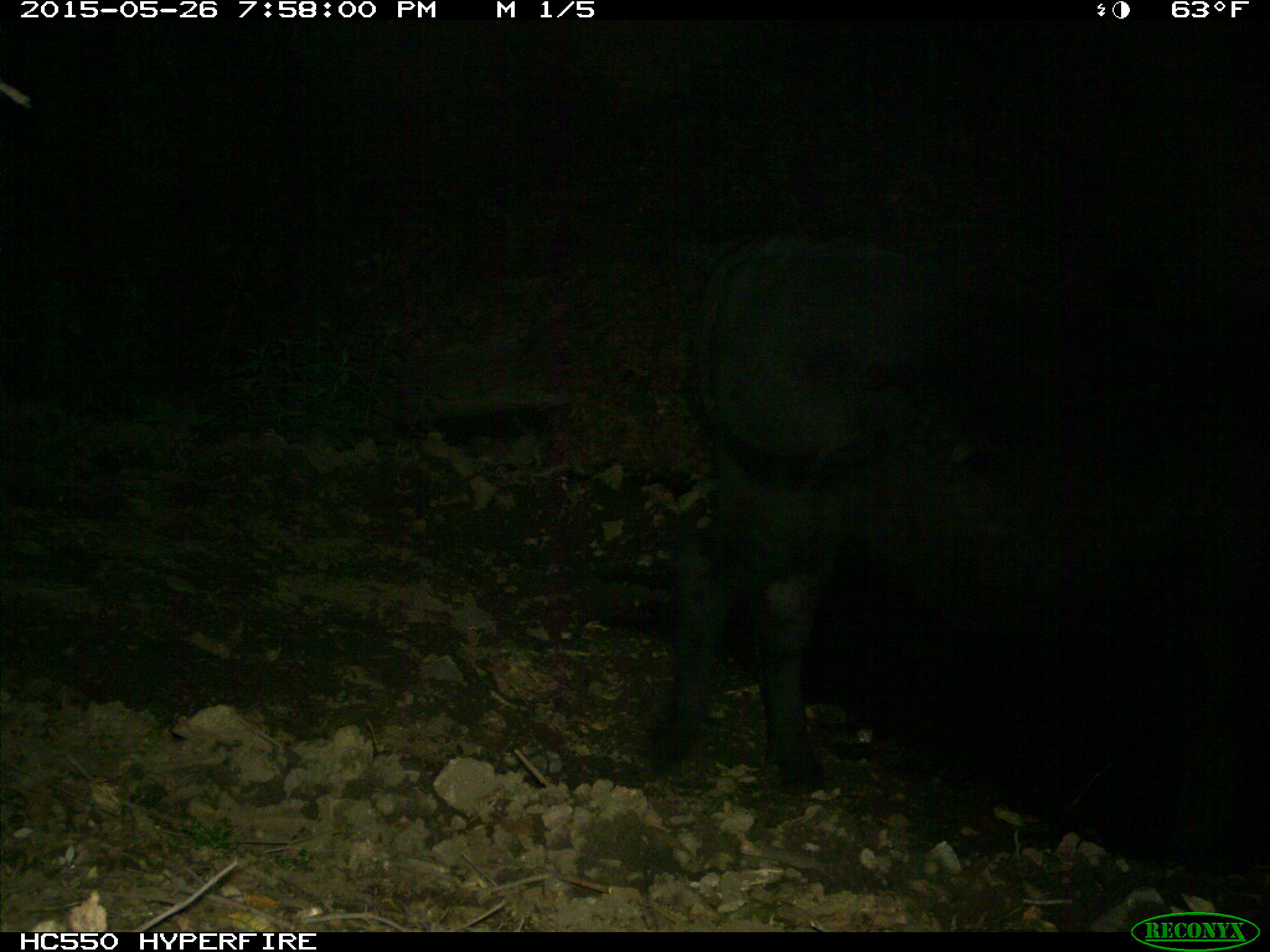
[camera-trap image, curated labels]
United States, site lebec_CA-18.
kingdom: Animalia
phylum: Chordata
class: Mammalia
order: Artiodactyla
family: Bovidae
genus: Bos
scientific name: Bos taurus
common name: domestic cow